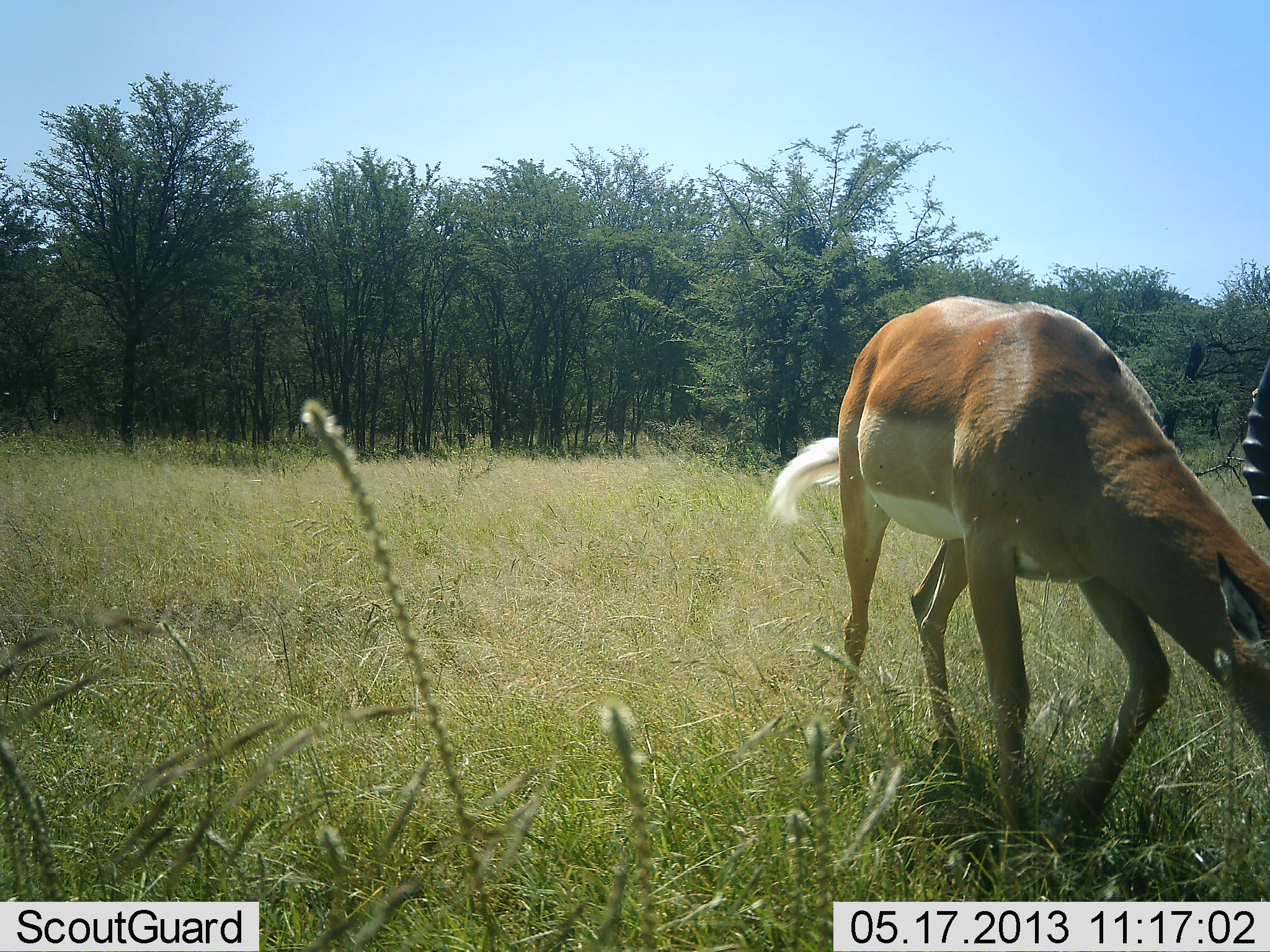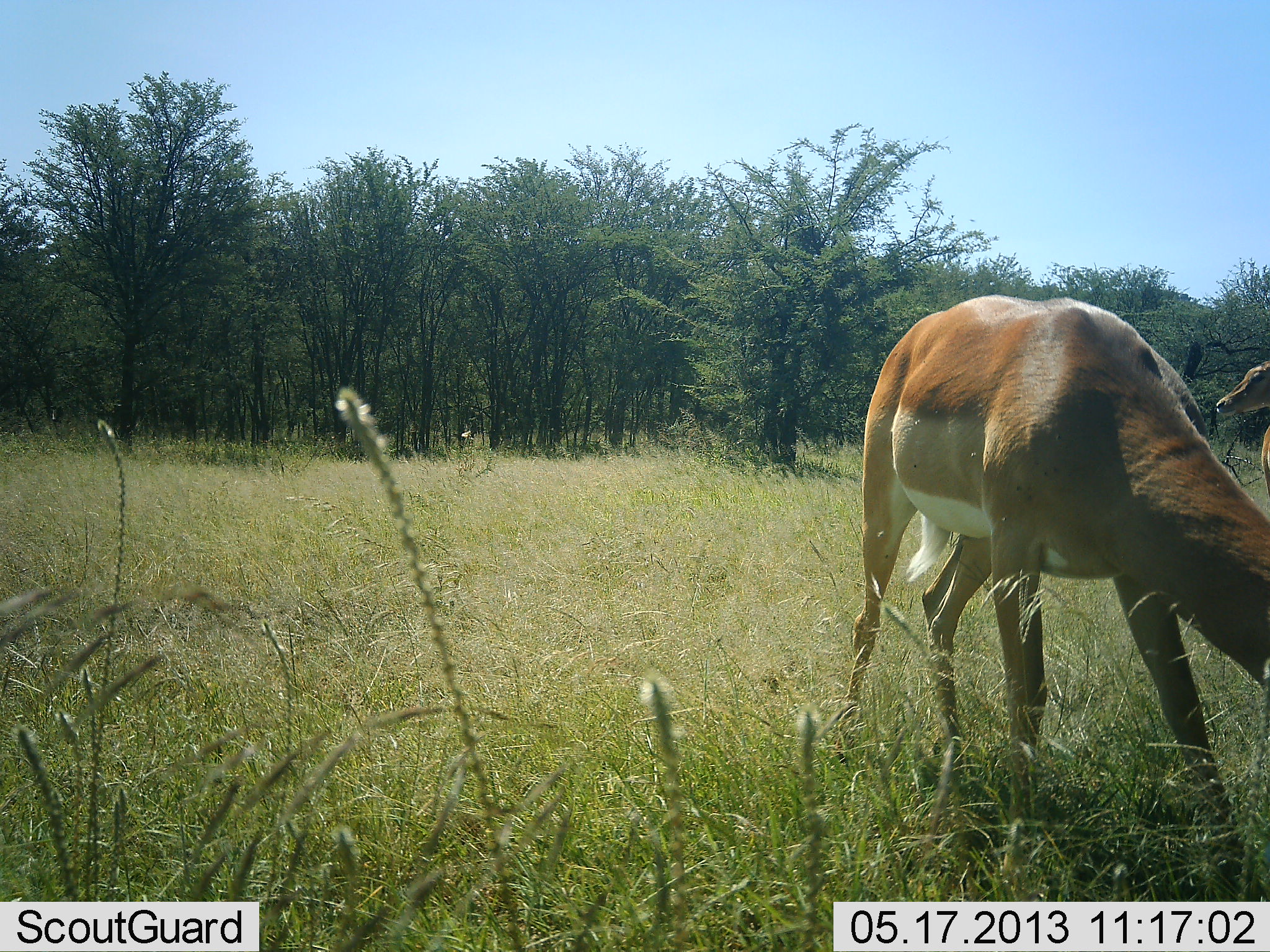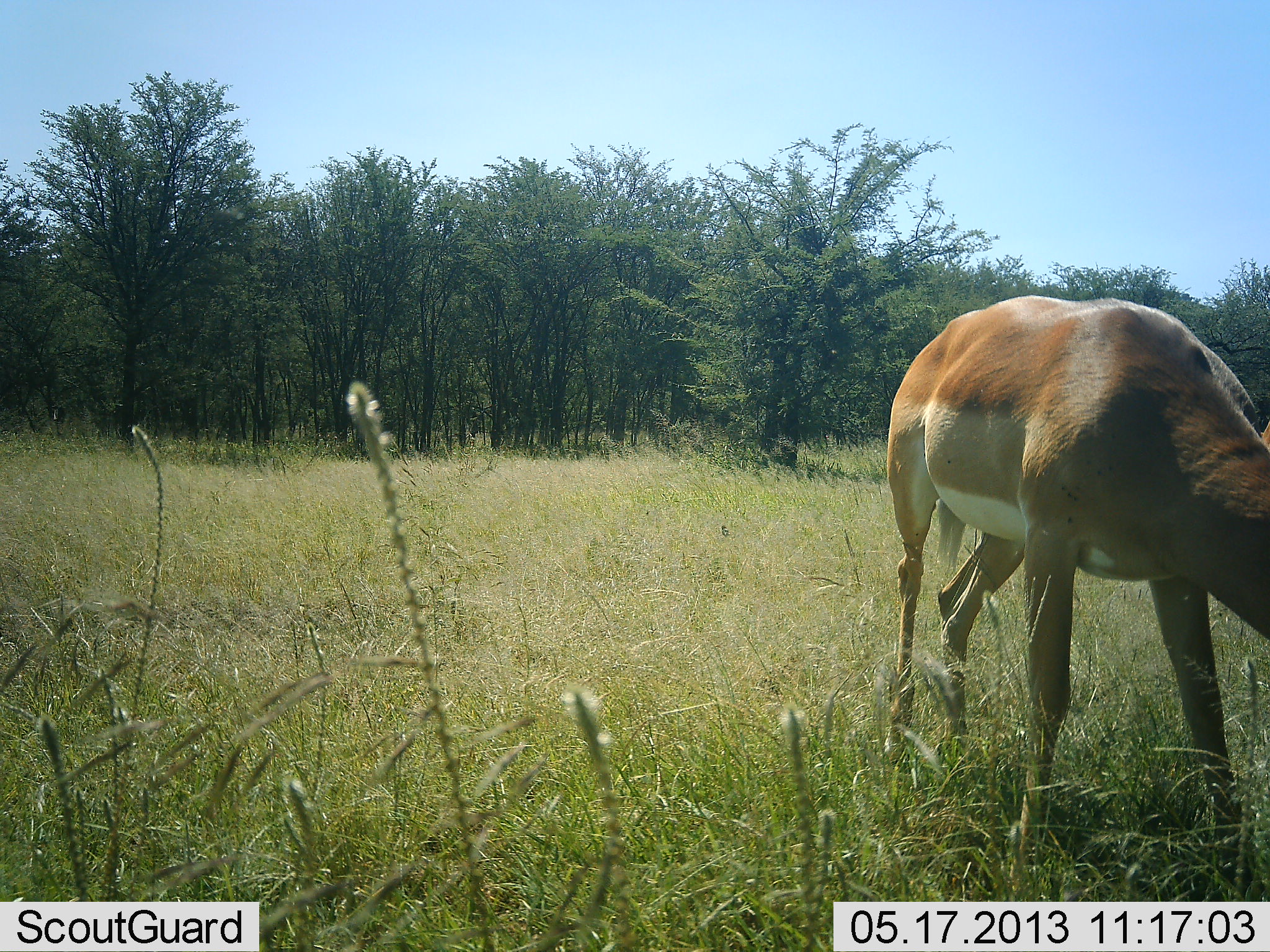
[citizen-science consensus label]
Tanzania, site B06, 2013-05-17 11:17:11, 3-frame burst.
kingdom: Animalia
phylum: Chordata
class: Mammalia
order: Artiodactyla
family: Bovidae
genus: Aepyceros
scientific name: Aepyceros melampus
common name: impala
Impala (Aepyceros melampus), count 2. Behavior (volunteer vote fractions): standing 80%, resting 0%, moving 4%, interacting 0%. Young present (vote fraction): 0%. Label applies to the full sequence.